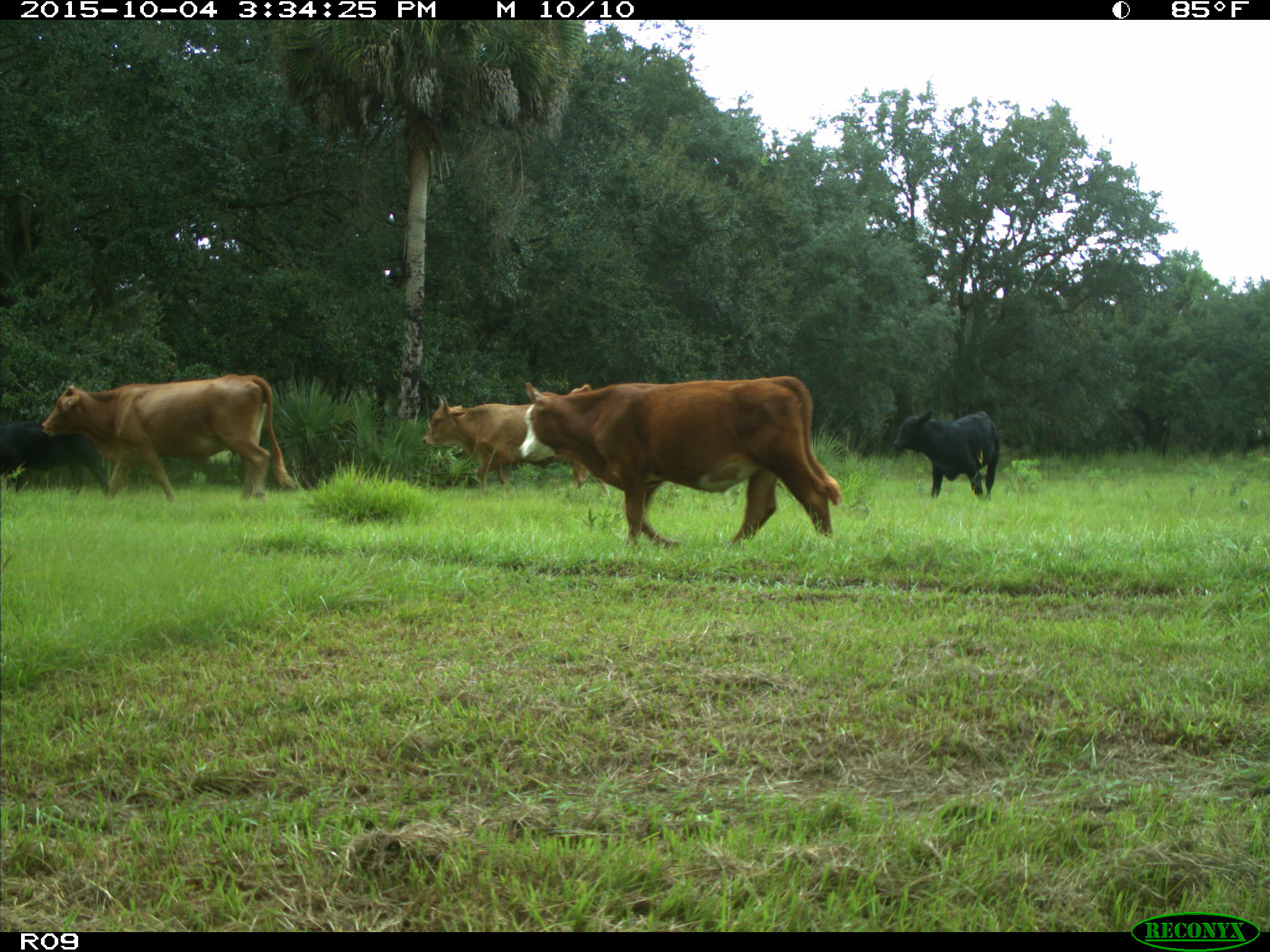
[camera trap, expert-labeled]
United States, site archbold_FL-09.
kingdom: Animalia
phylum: Chordata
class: Mammalia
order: Artiodactyla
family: Bovidae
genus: Bos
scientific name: Bos taurus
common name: domestic cow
Bos taurus (domestic cow).